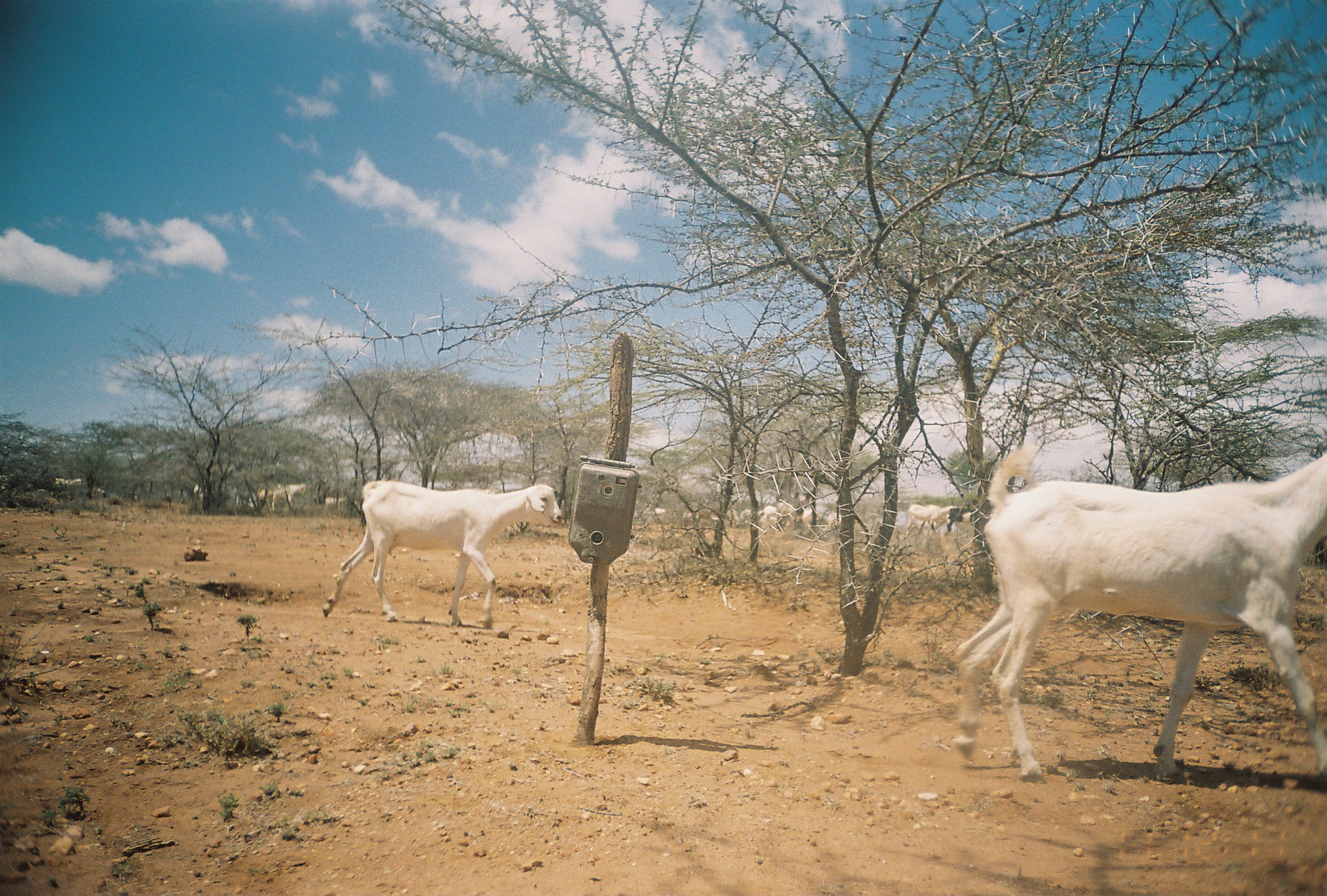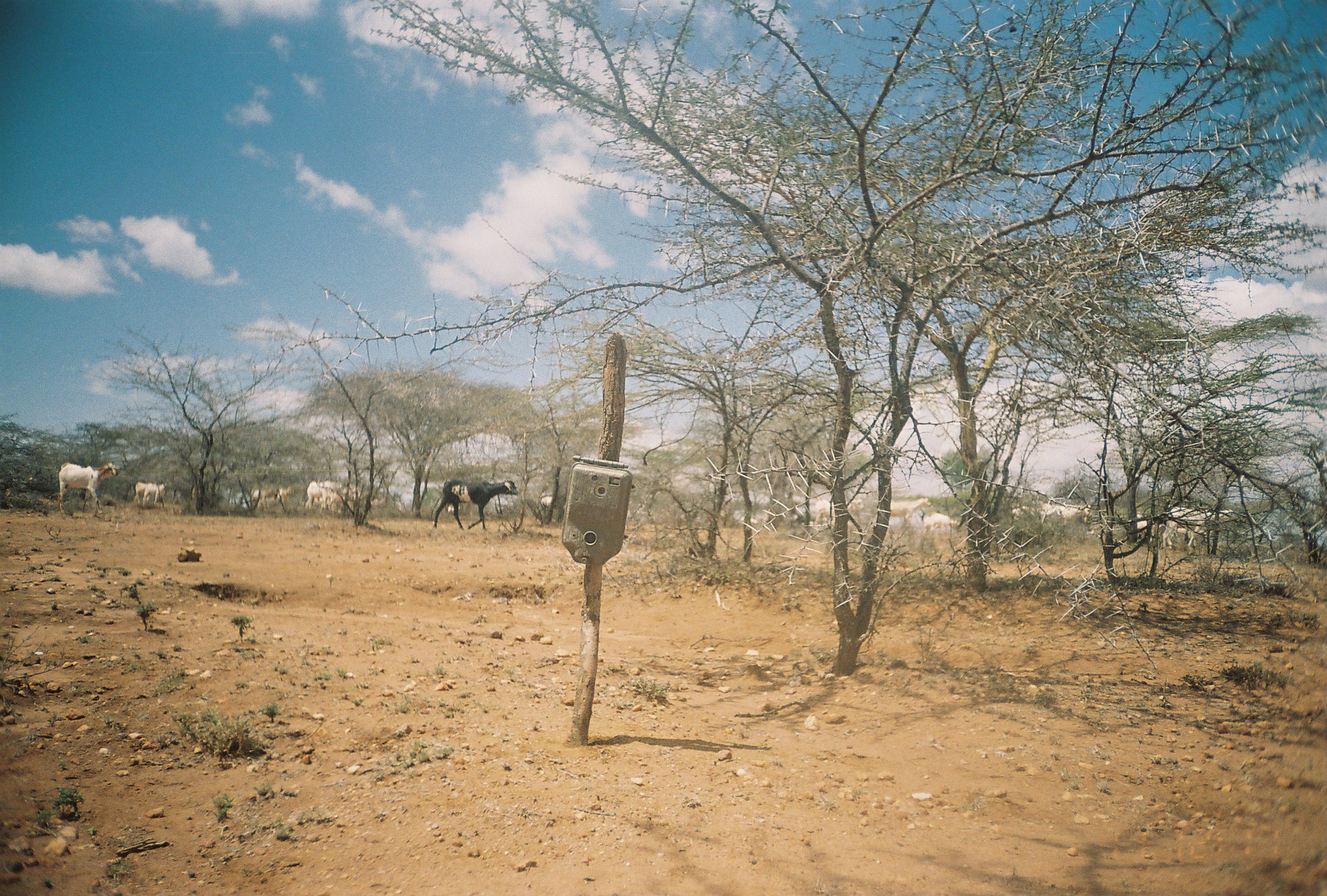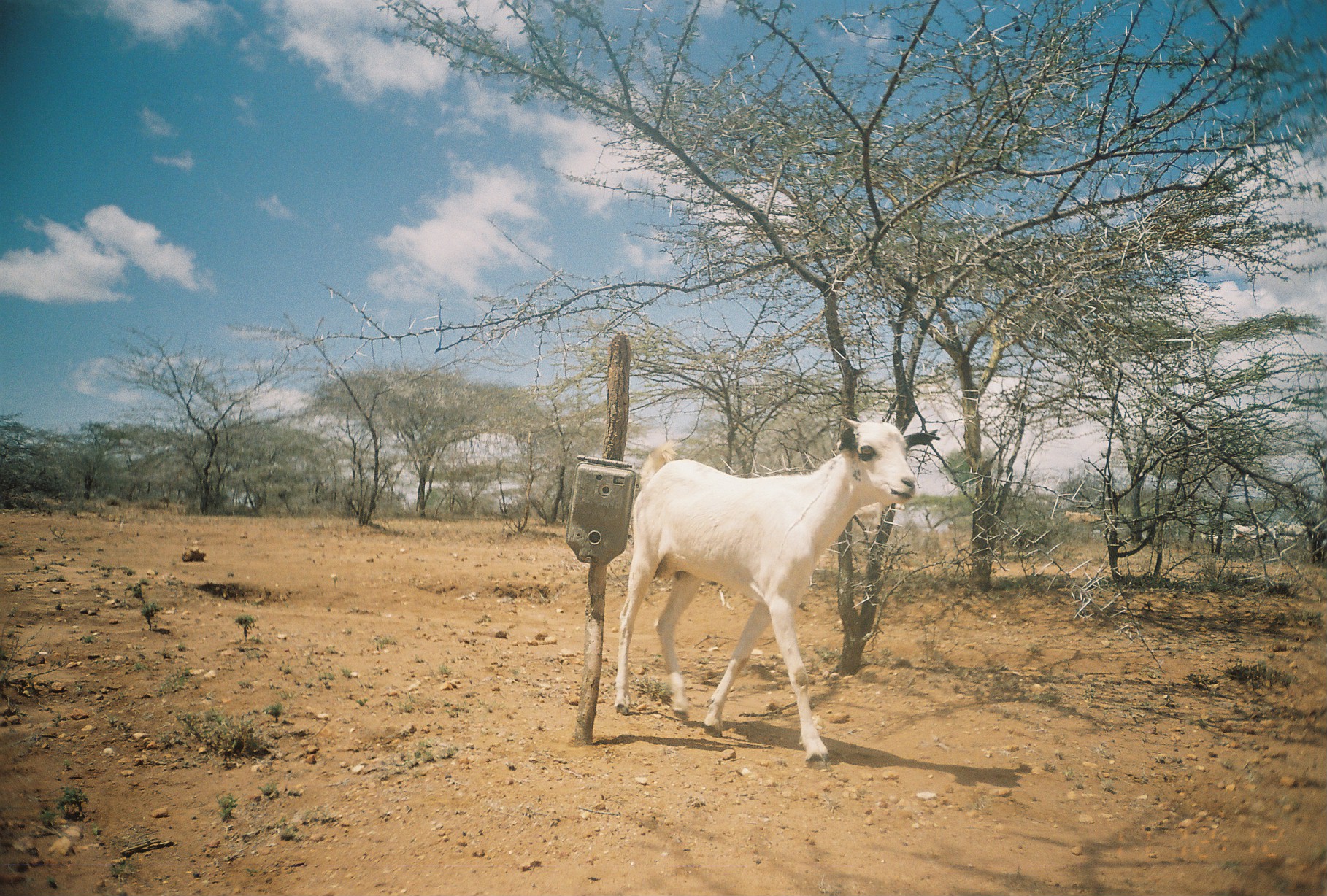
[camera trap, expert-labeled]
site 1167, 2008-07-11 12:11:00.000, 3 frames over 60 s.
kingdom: Animalia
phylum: Chordata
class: Mammalia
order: Artiodactyla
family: Bovidae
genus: Capra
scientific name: Capra aegagrus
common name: wild goat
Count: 18.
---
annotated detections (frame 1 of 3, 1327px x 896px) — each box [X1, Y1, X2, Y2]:
capra aegagrus: [950, 440, 1327, 779]; [319, 476, 562, 623]; [271, 483, 306, 512]; [232, 490, 260, 516]; [256, 484, 281, 512]; [194, 477, 206, 513]; [325, 496, 347, 506]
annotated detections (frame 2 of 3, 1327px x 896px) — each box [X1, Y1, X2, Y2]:
capra aegagrus: [431, 480, 517, 532]; [1162, 505, 1233, 552]; [58, 462, 116, 518]; [890, 498, 931, 528]; [305, 481, 341, 513]; [134, 481, 167, 509]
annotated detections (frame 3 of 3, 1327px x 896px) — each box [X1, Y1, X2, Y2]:
capra aegagrus: [612, 413, 937, 765]